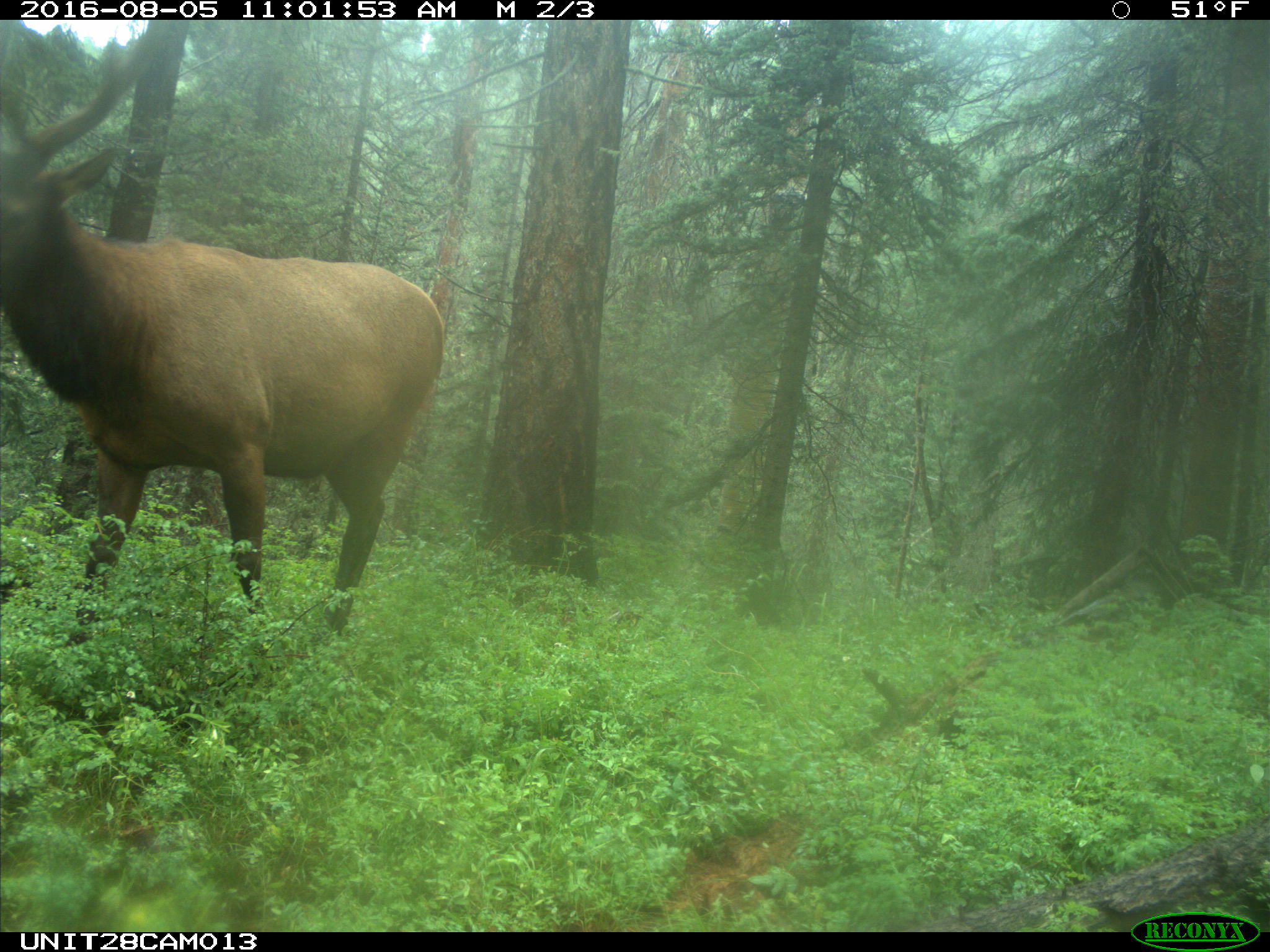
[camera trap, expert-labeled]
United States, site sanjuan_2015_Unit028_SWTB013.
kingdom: Animalia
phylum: Chordata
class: Mammalia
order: Artiodactyla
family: Cervidae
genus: Cervus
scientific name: Cervus elaphus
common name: red deer